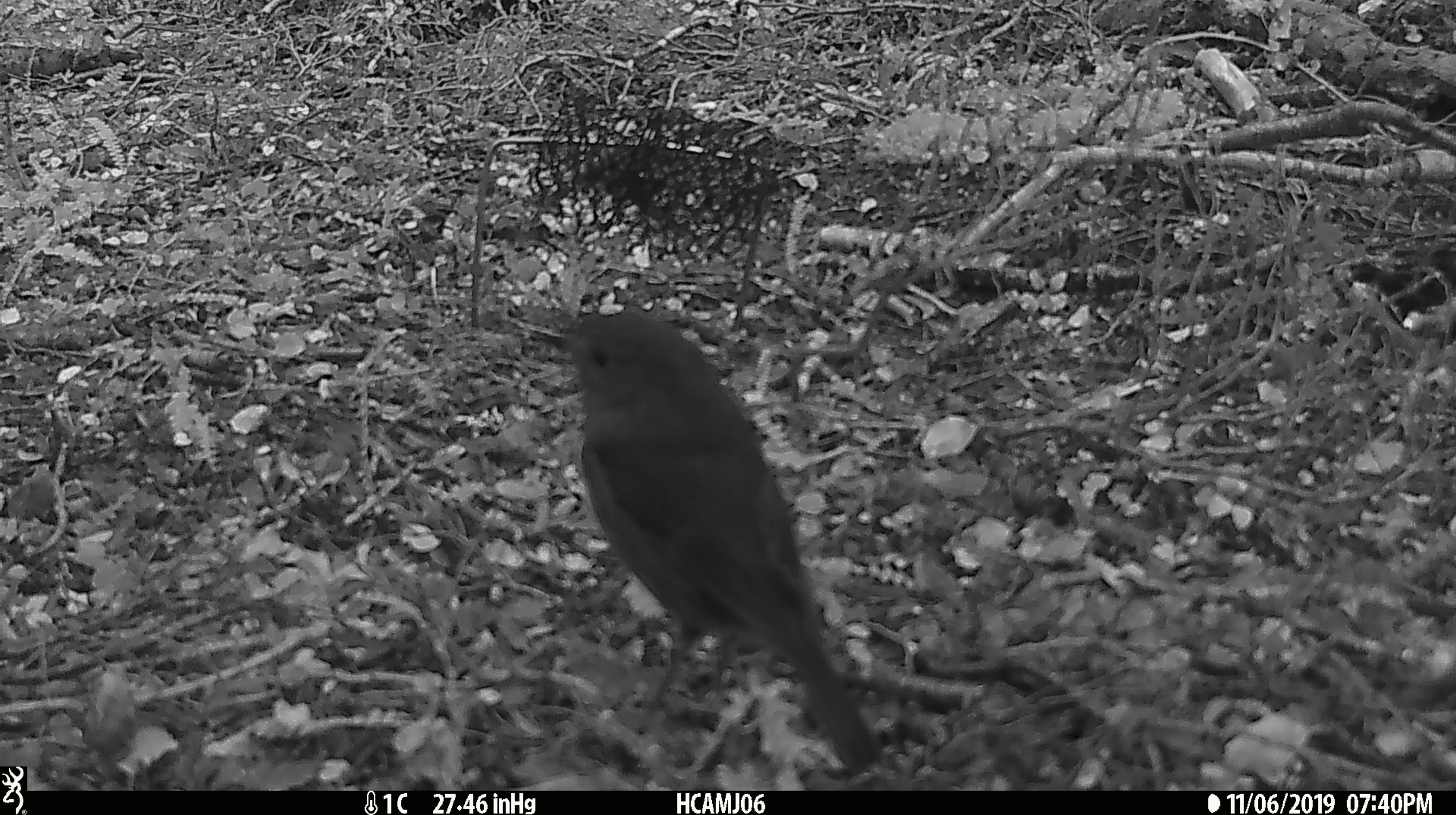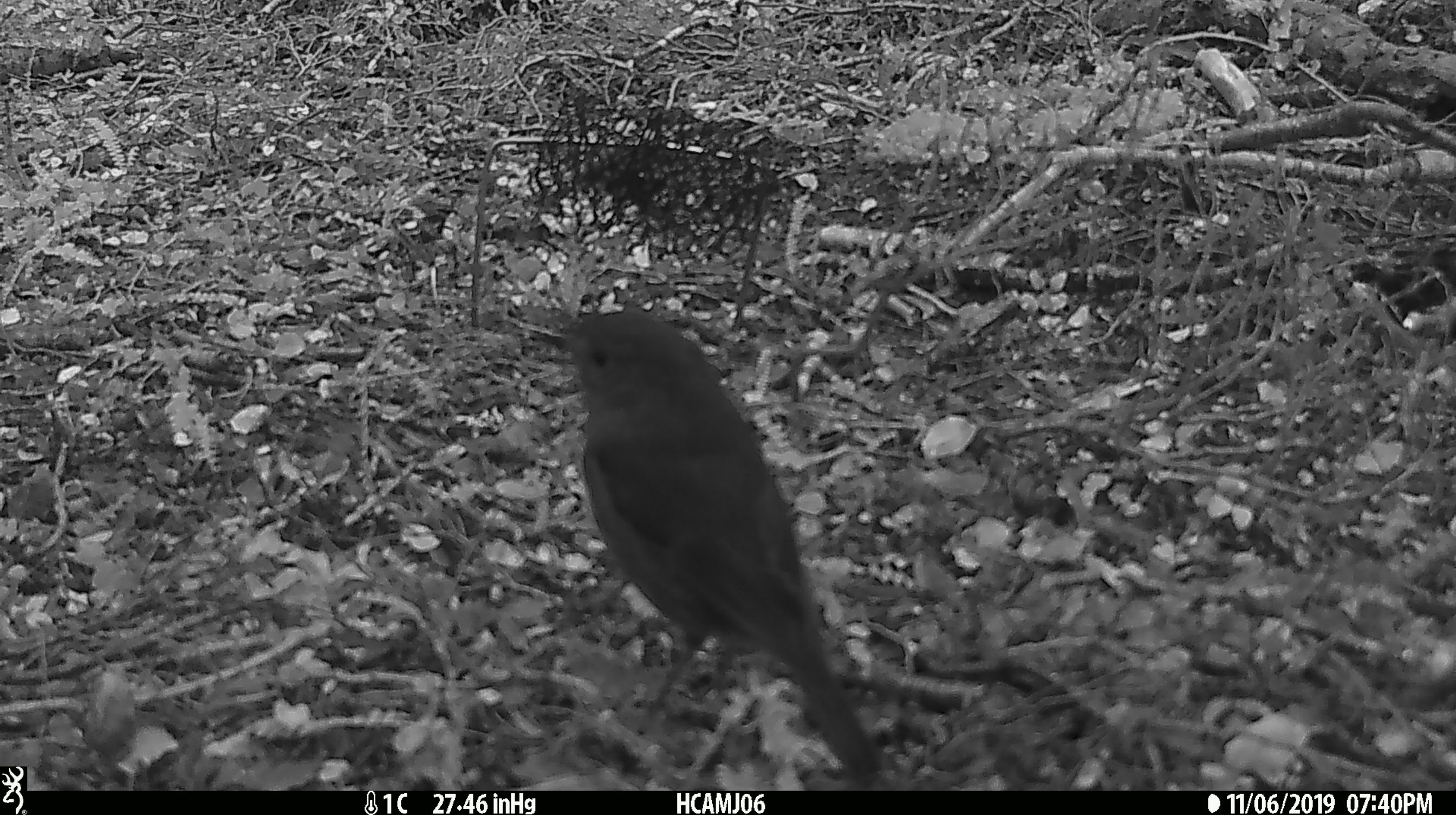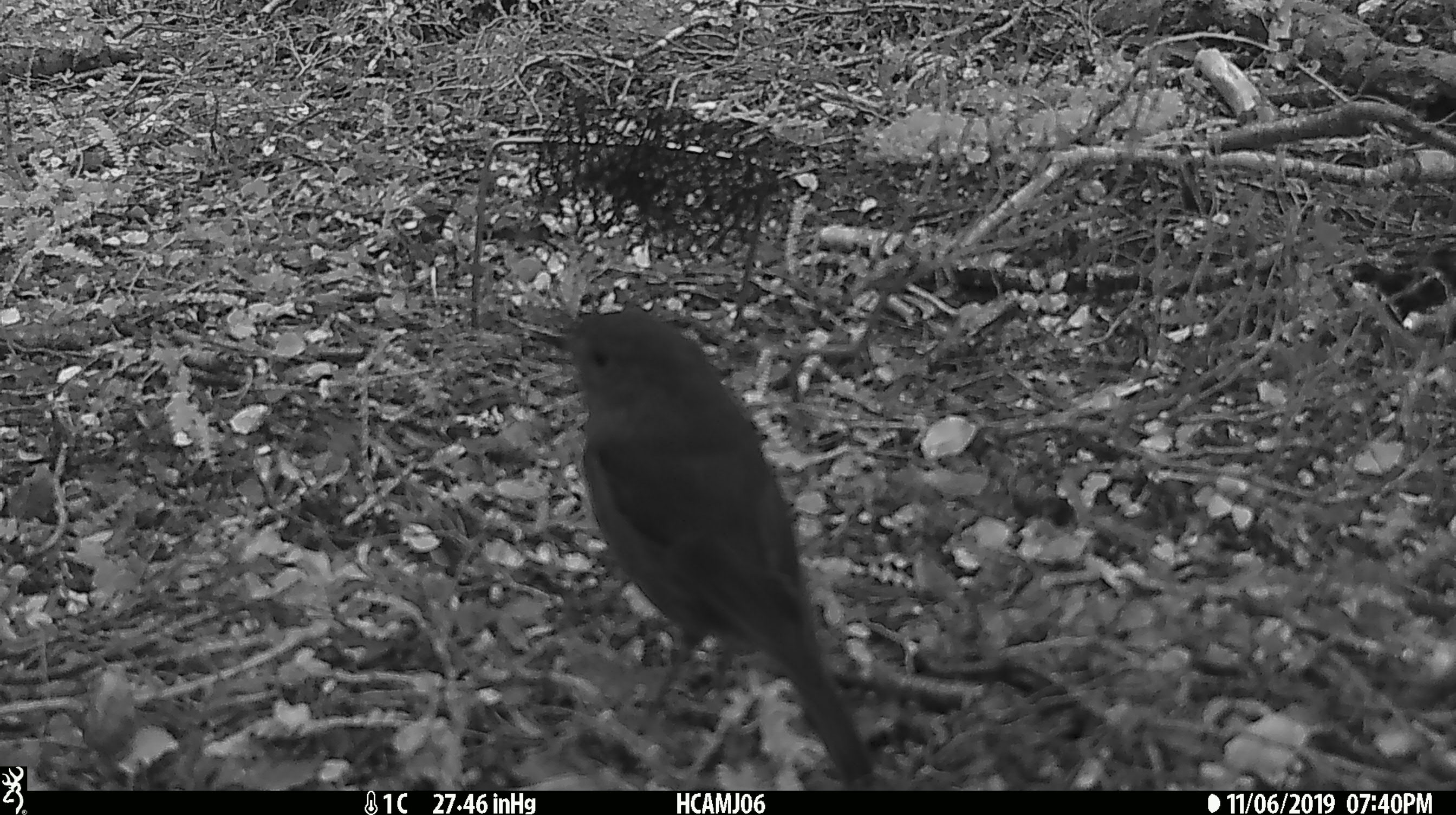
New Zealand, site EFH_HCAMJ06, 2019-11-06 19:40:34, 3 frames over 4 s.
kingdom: Animalia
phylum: Chordata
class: Aves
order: Passeriformes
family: Petroicidae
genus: Petroica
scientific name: Petroica australis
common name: new zealand robin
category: robin